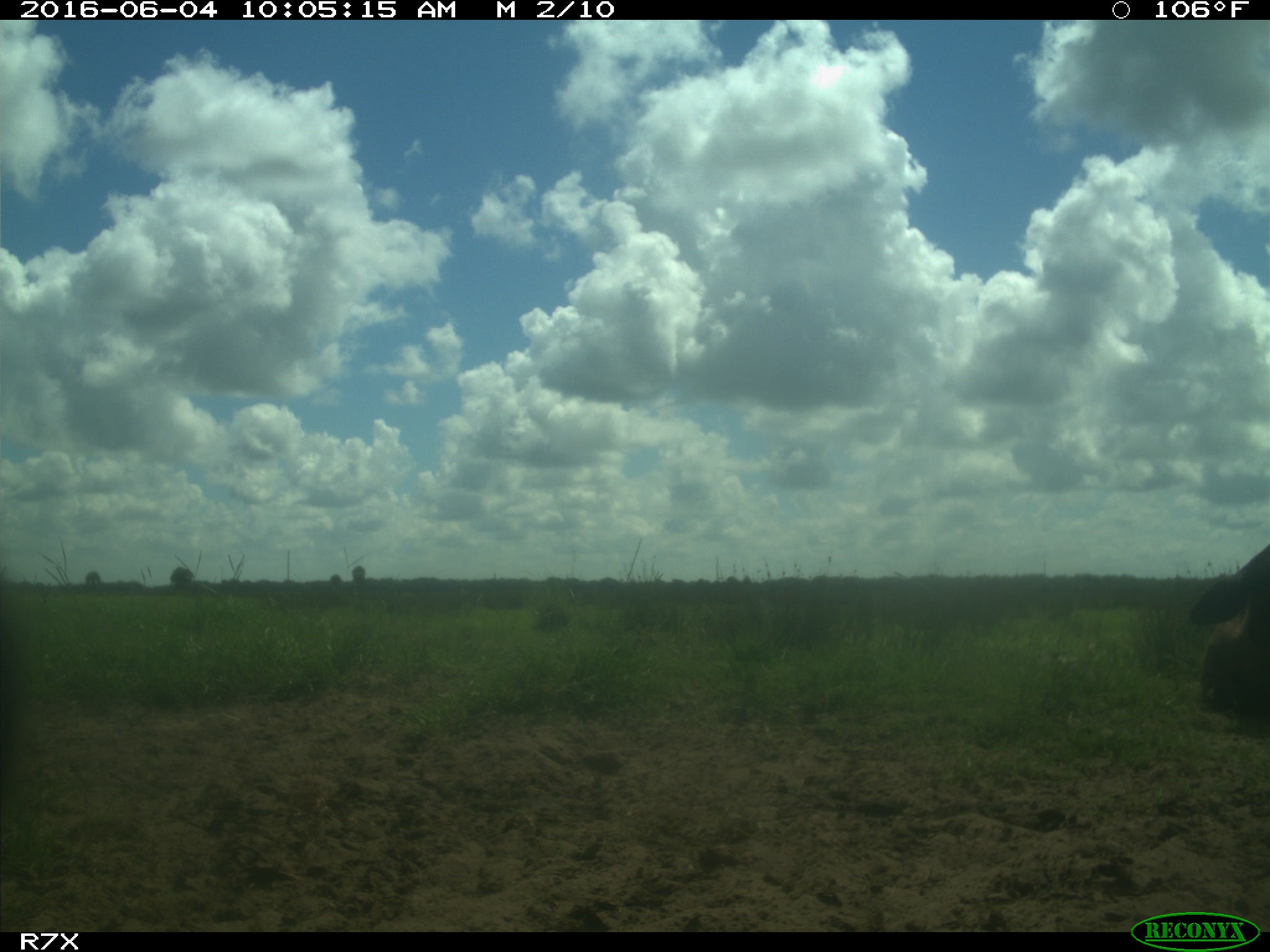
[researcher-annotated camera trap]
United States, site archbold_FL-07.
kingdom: Animalia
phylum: Chordata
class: Mammalia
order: Artiodactyla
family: Bovidae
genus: Bos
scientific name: Bos taurus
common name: domestic cow